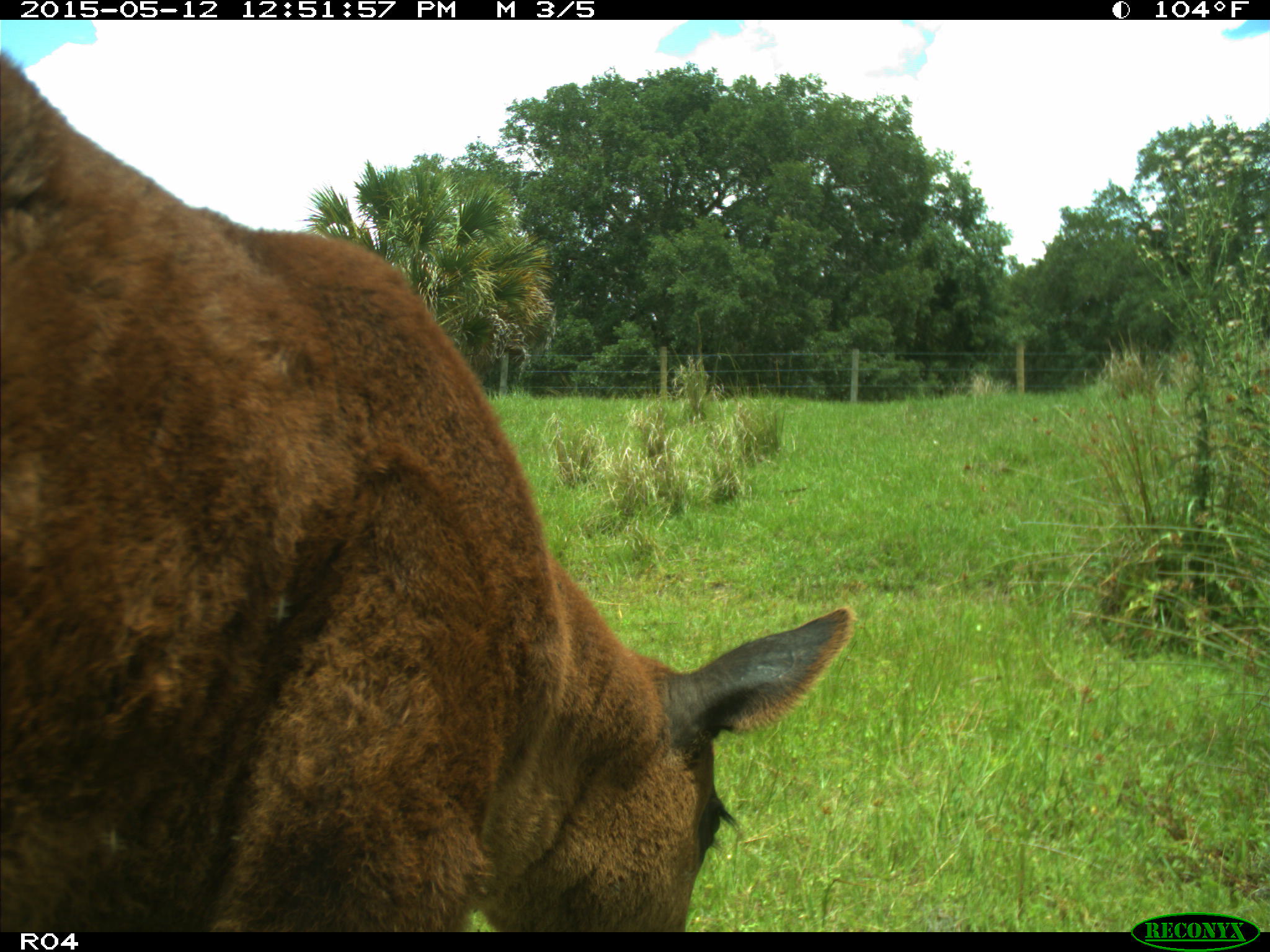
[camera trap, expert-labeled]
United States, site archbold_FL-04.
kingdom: Animalia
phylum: Chordata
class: Mammalia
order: Artiodactyla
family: Bovidae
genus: Bos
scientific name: Bos taurus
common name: domestic cow